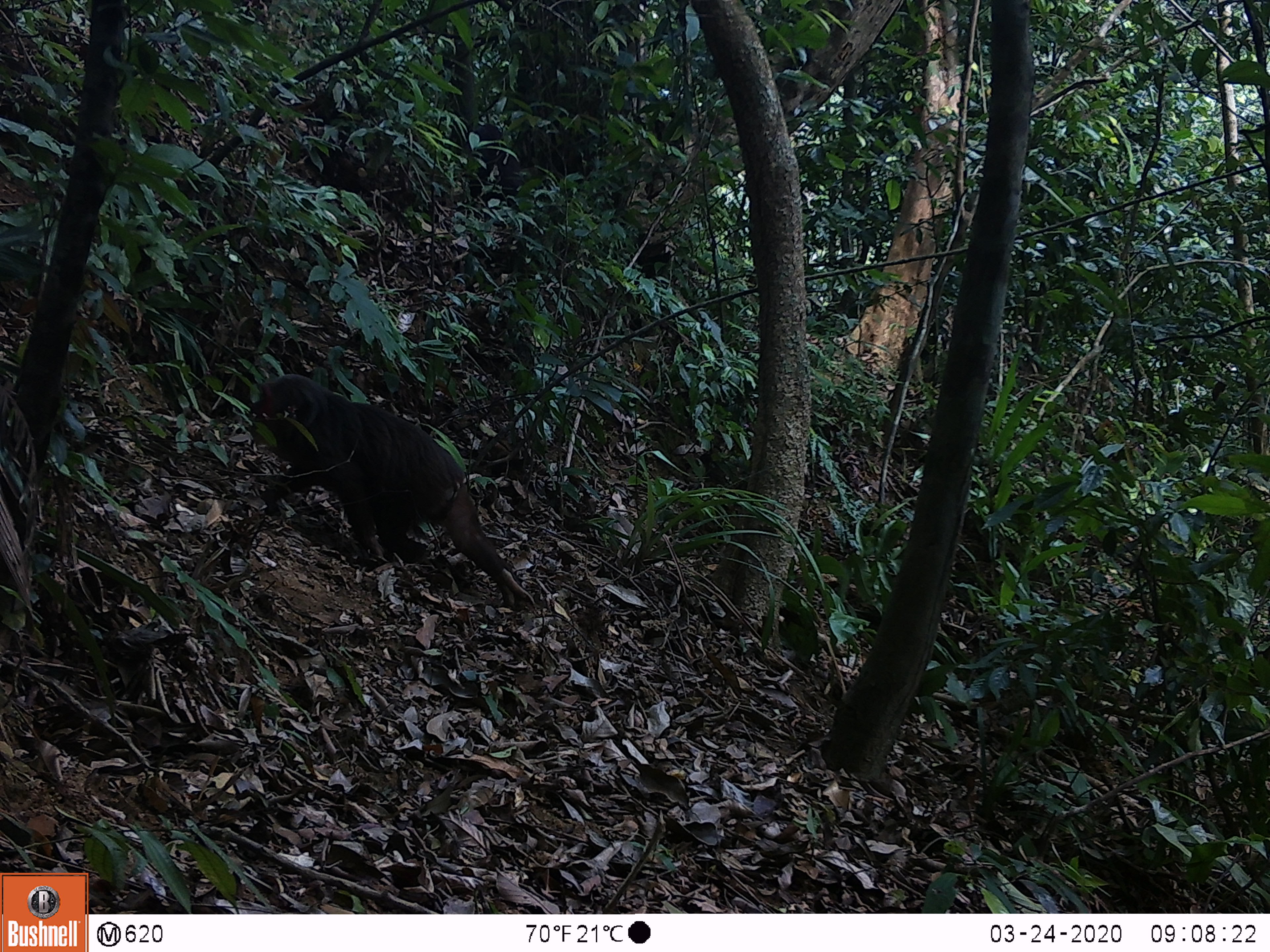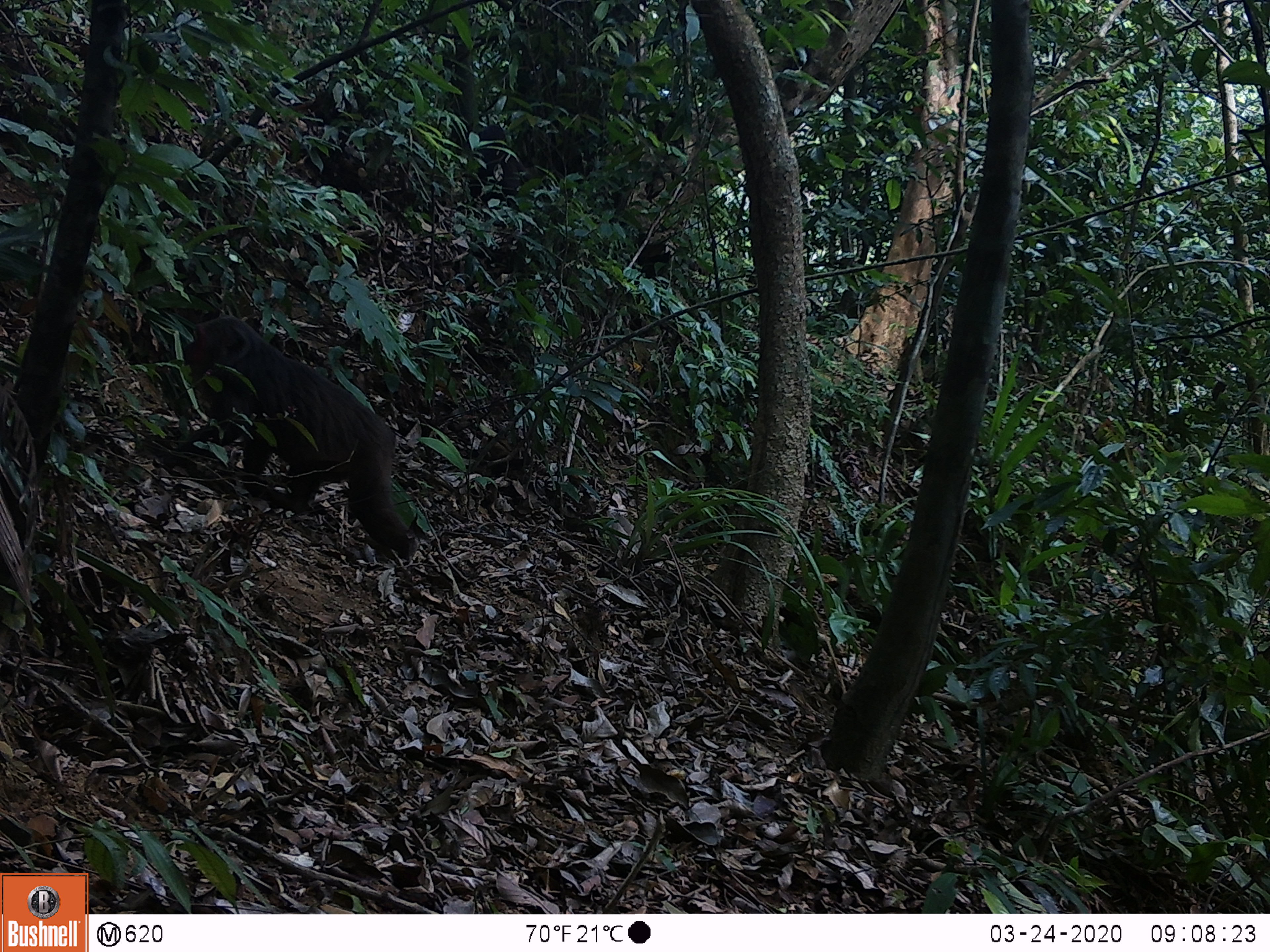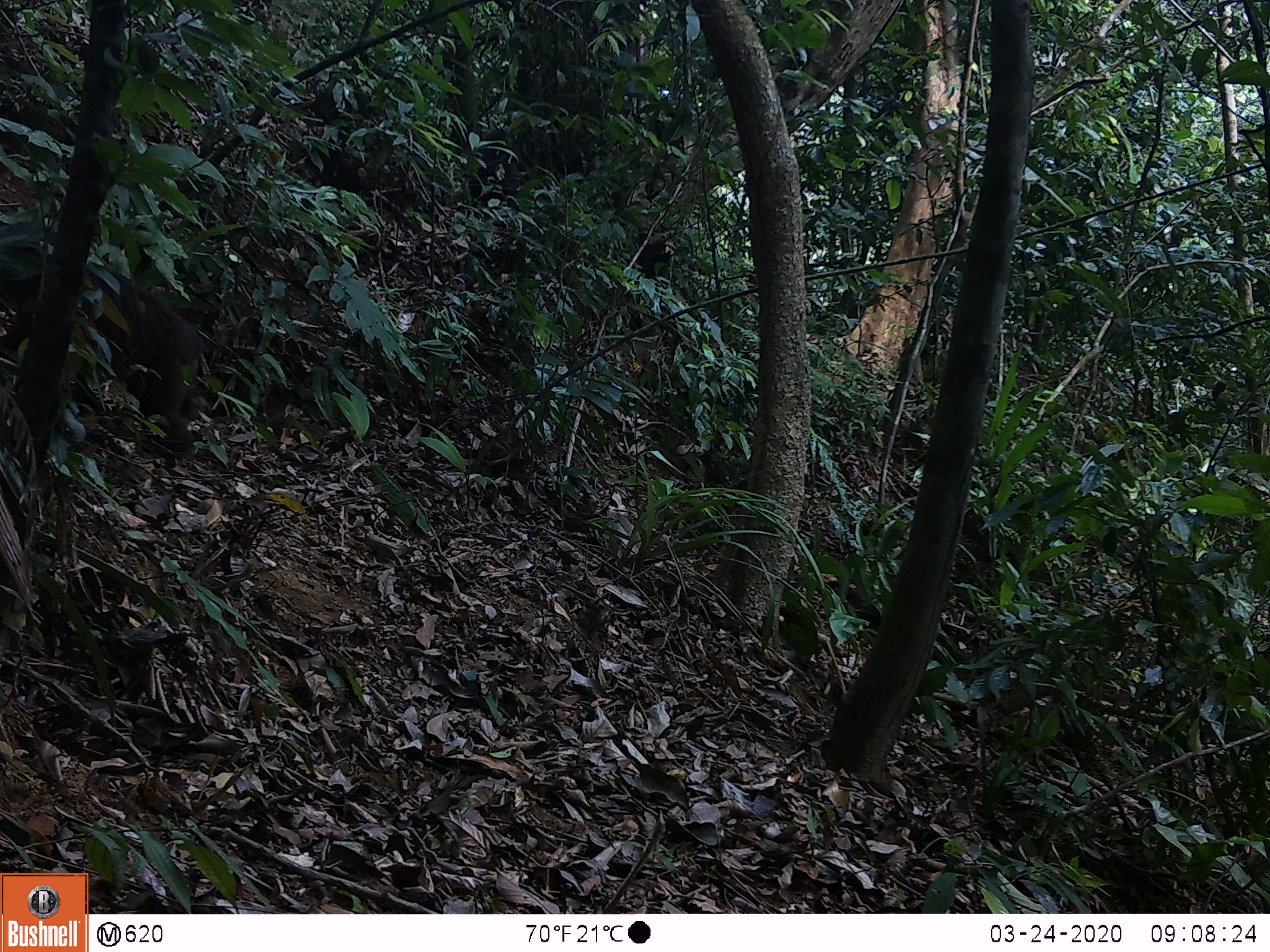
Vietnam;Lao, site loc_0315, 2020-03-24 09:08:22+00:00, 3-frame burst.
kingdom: Animalia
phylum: Chordata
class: Mammalia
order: Primates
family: Cercopithecidae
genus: Macaca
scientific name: Macaca arctoides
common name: stump-tailed macaque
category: stump tailed macaque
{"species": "stump tailed macaque (stump-tailed macaque) (Macaca arctoides)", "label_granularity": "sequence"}